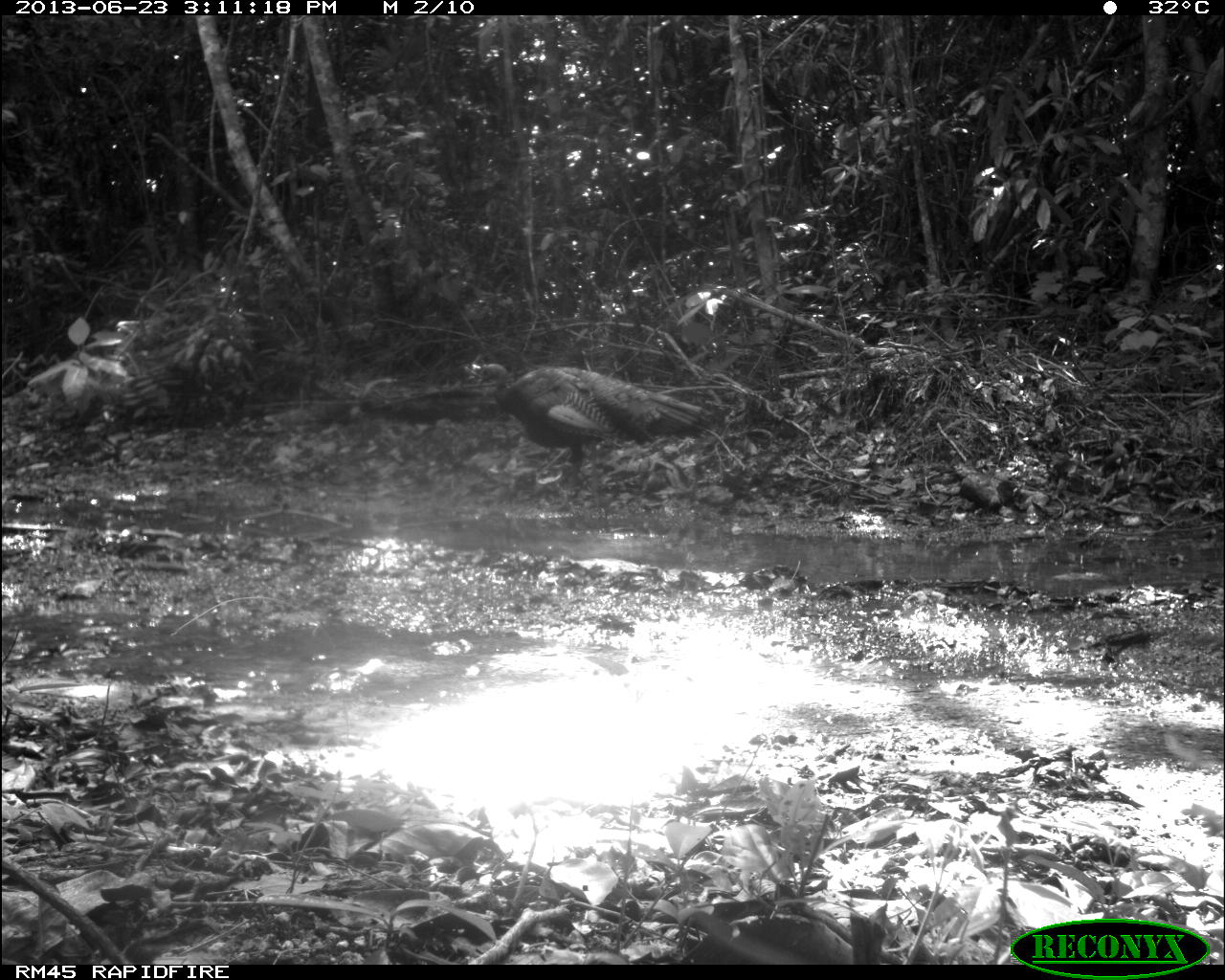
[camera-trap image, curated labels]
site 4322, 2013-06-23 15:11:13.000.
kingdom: Animalia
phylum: Chordata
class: Aves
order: Galliformes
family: Phasianidae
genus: Meleagris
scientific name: Meleagris ocellata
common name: ocellated turkey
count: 2